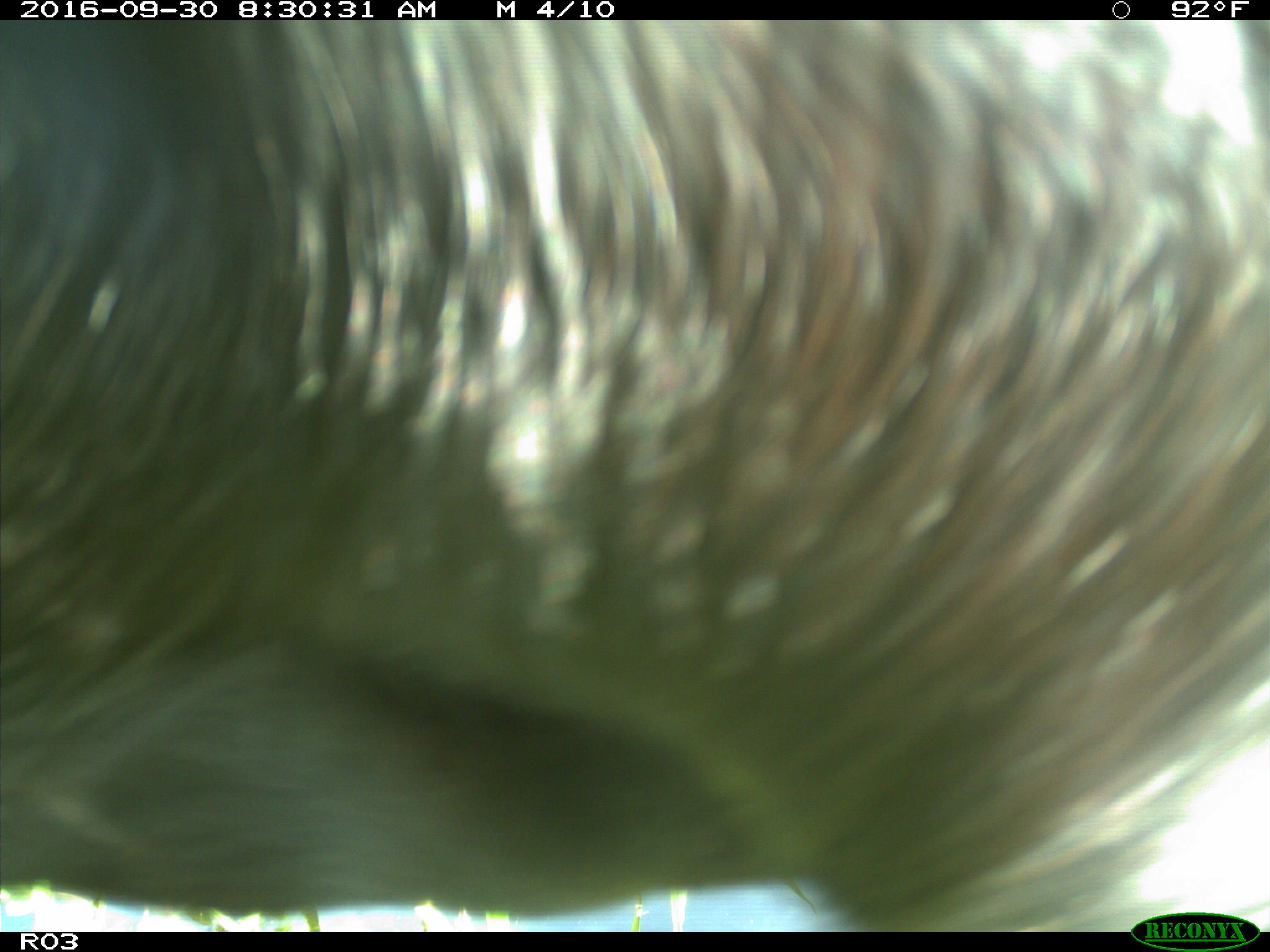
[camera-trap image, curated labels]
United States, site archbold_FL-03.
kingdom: Animalia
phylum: Chordata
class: Mammalia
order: Artiodactyla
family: Bovidae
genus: Bos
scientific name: Bos taurus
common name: domestic cow